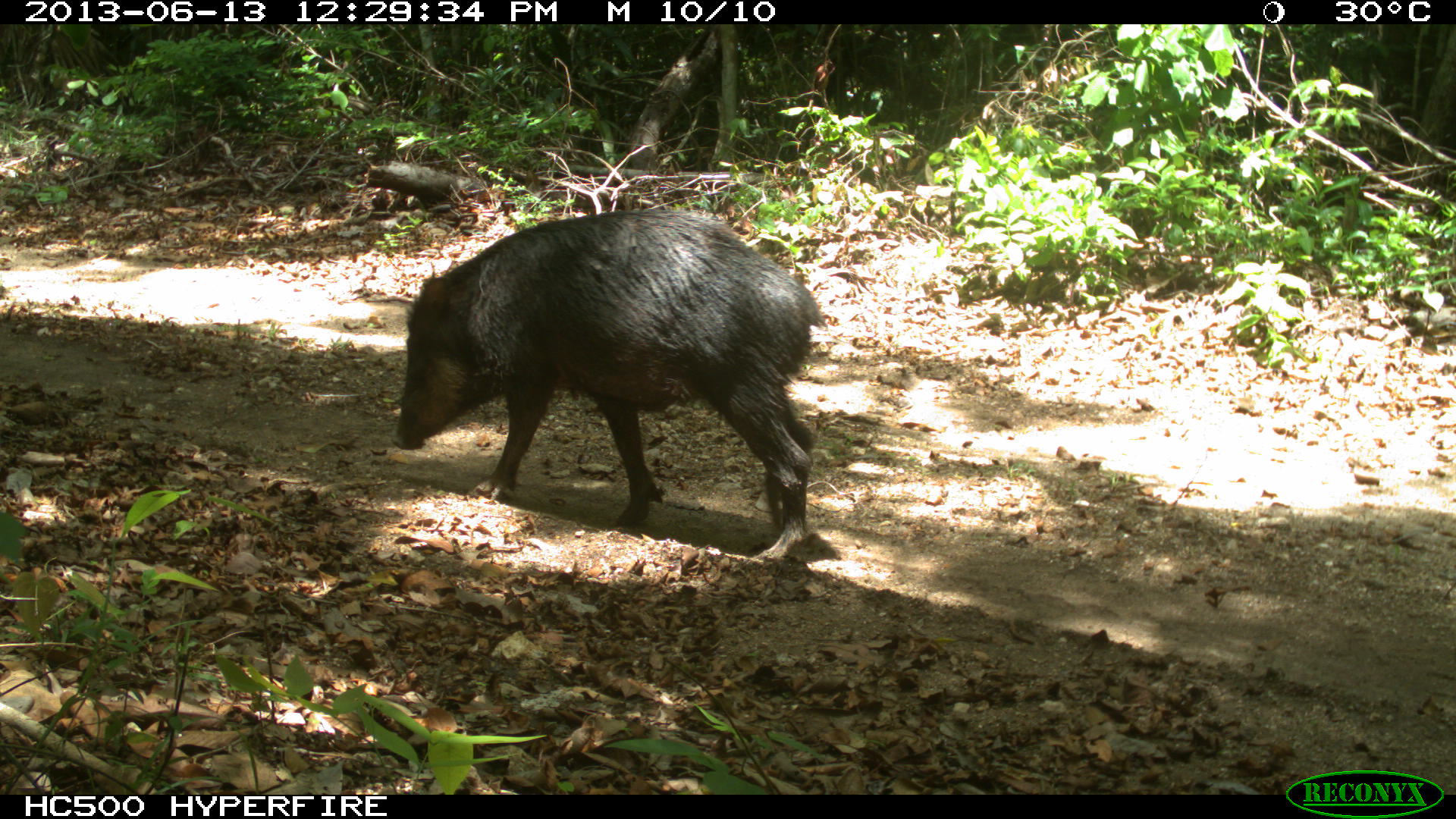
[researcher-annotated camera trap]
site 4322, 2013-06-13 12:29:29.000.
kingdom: Animalia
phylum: Chordata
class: Mammalia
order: Artiodactyla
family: Tayassuidae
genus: Tayassu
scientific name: Tayassu pecari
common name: white-lipped peccary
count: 3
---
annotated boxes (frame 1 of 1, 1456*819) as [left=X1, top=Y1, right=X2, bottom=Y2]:
tayassu pecari: [left=391, top=207, right=826, bottom=559]